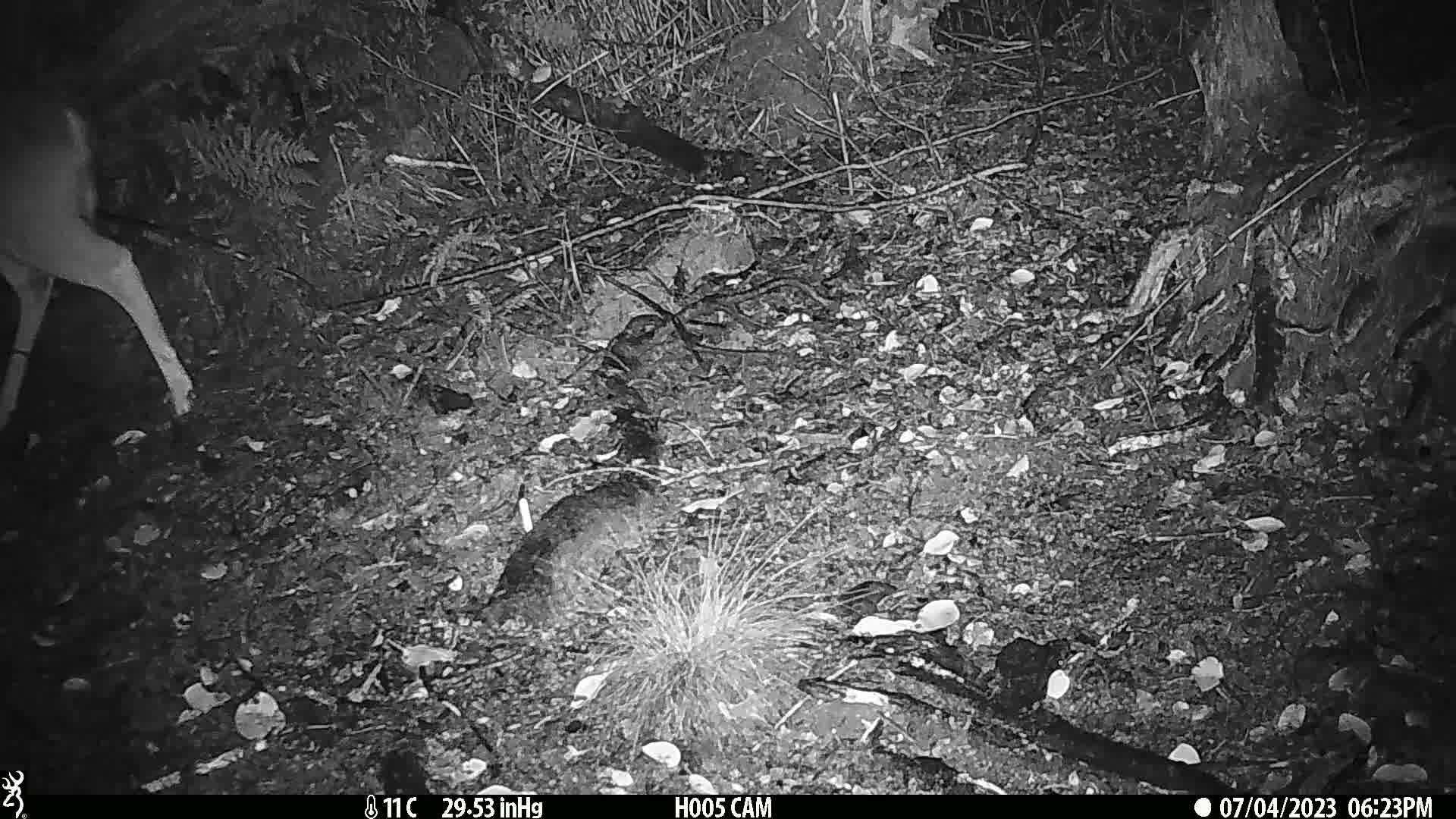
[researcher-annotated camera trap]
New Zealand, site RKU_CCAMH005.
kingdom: Animalia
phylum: Chordata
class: Mammalia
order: Artiodactyla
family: Cervidae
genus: Odocoileus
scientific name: Odocoileus virginianus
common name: white-tailed deer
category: white tailed deer